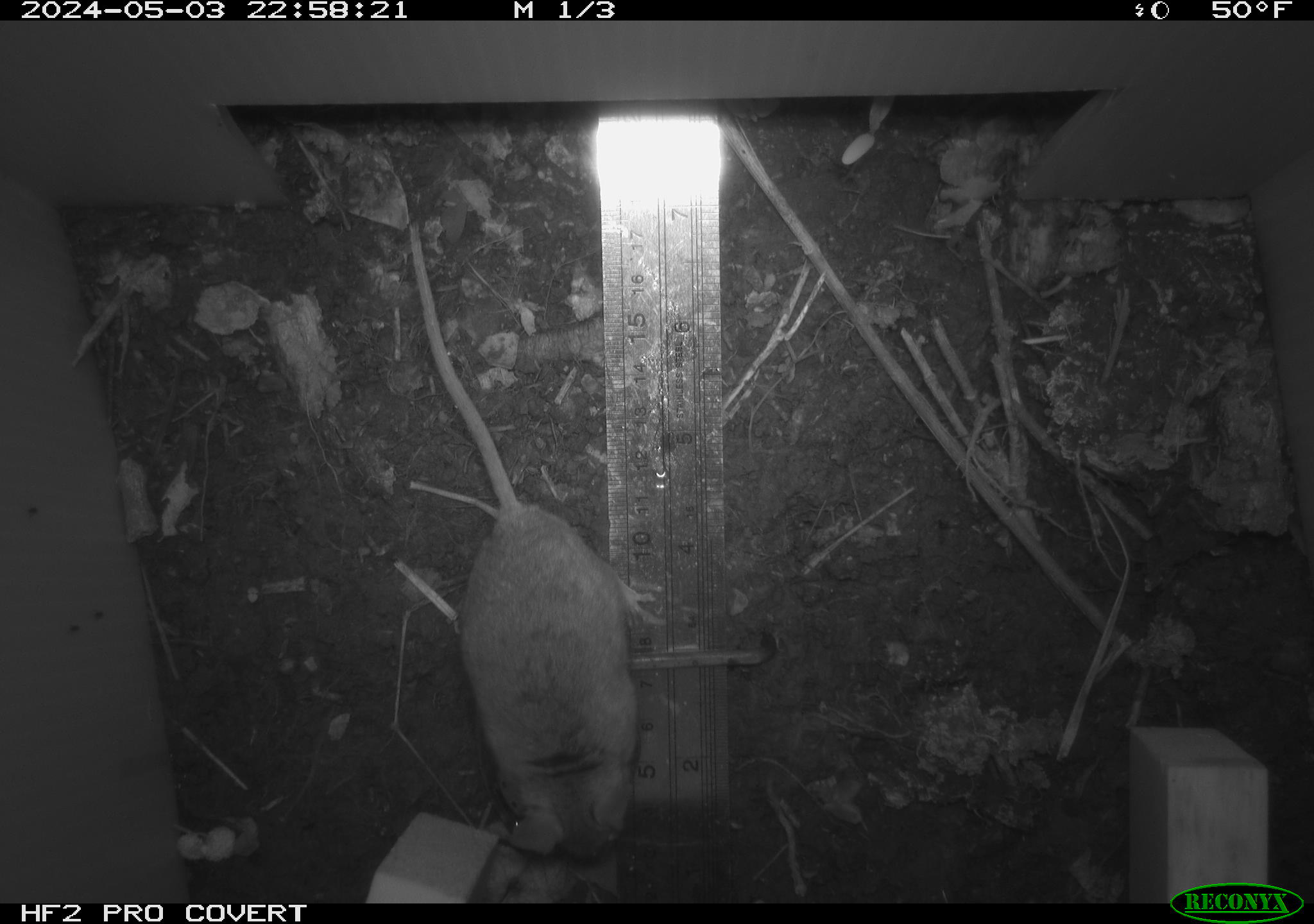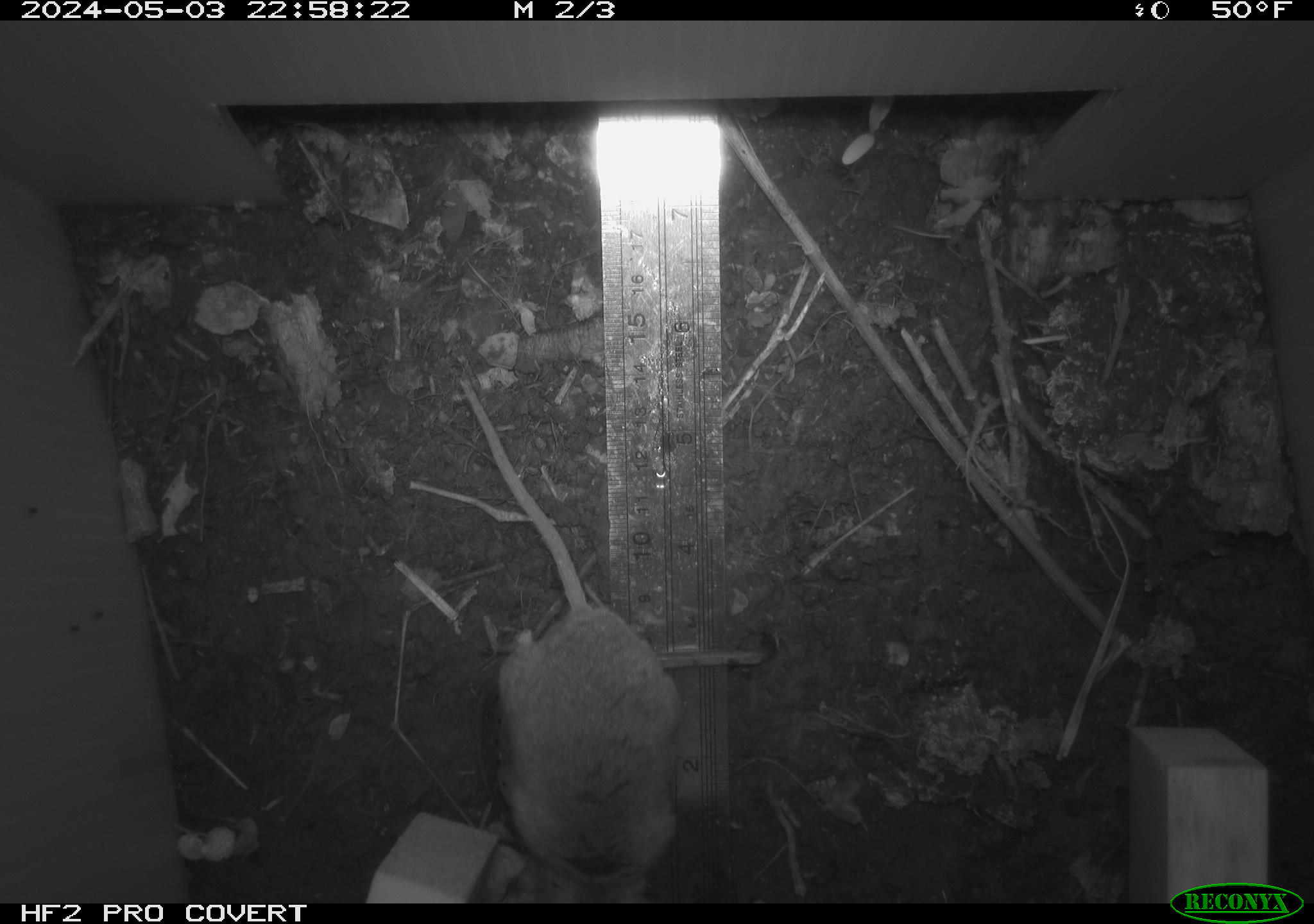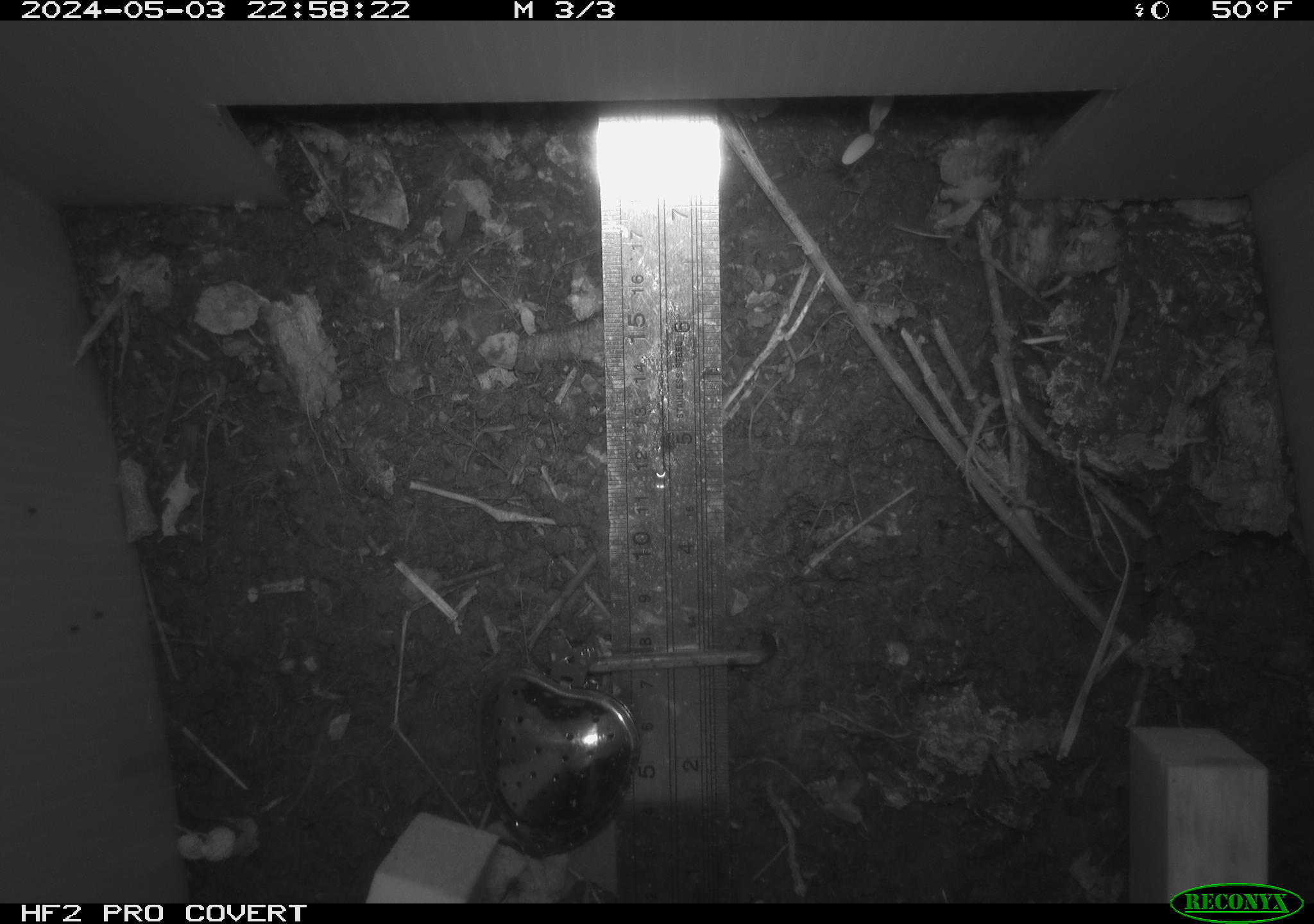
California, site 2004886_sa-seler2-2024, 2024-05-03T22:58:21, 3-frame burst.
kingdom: Animalia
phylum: Chordata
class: Mammalia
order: Rodentia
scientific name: Rodentia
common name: mouse species